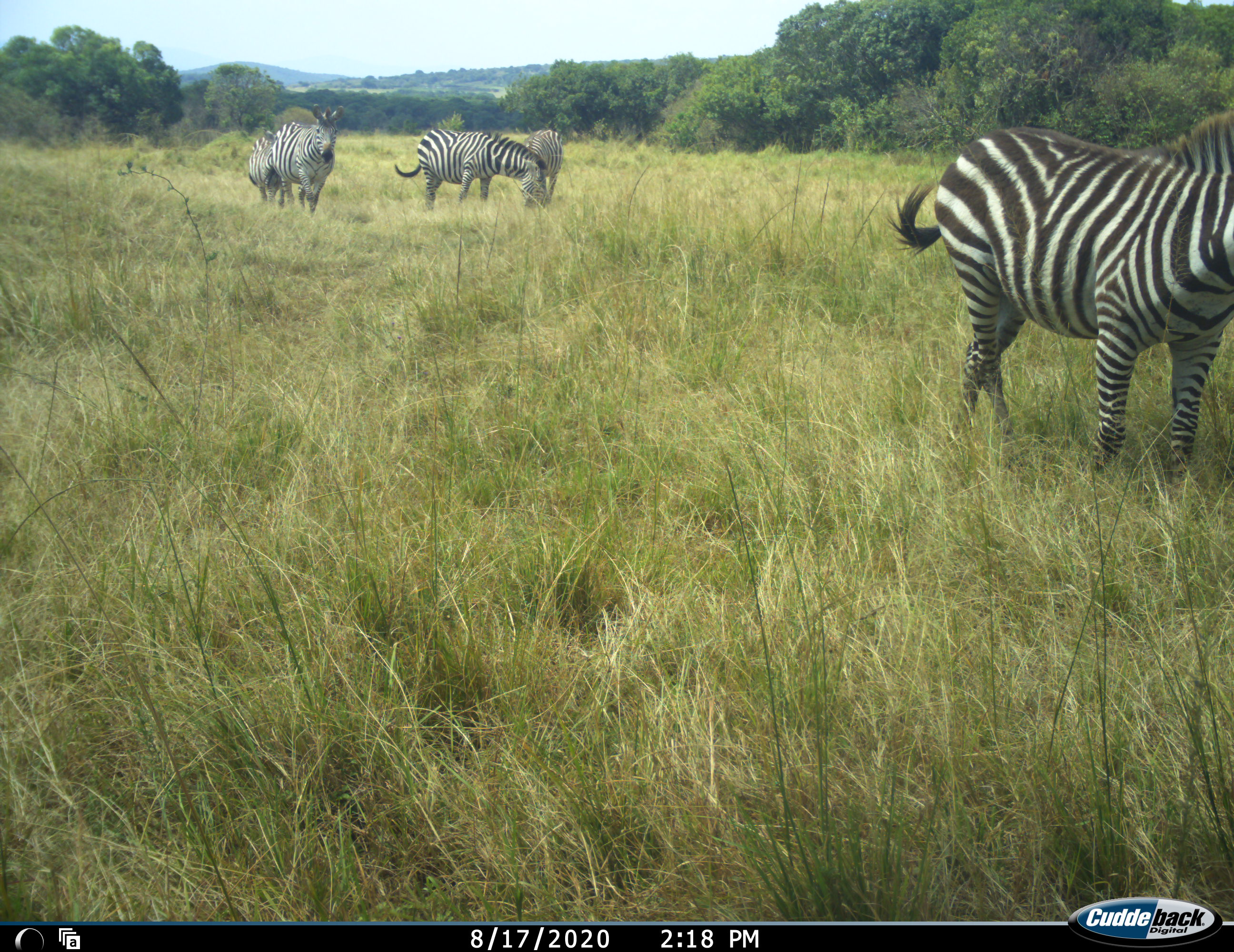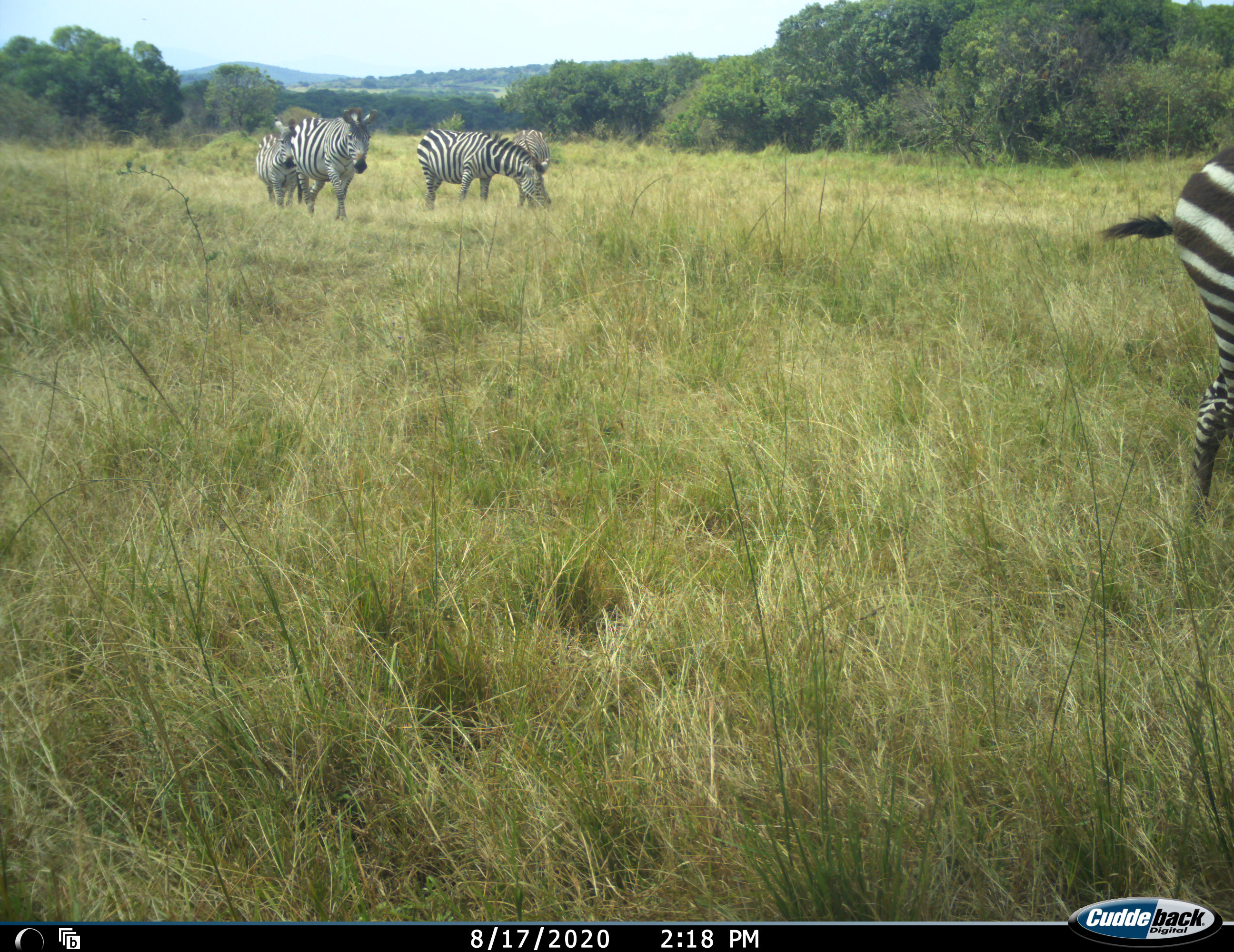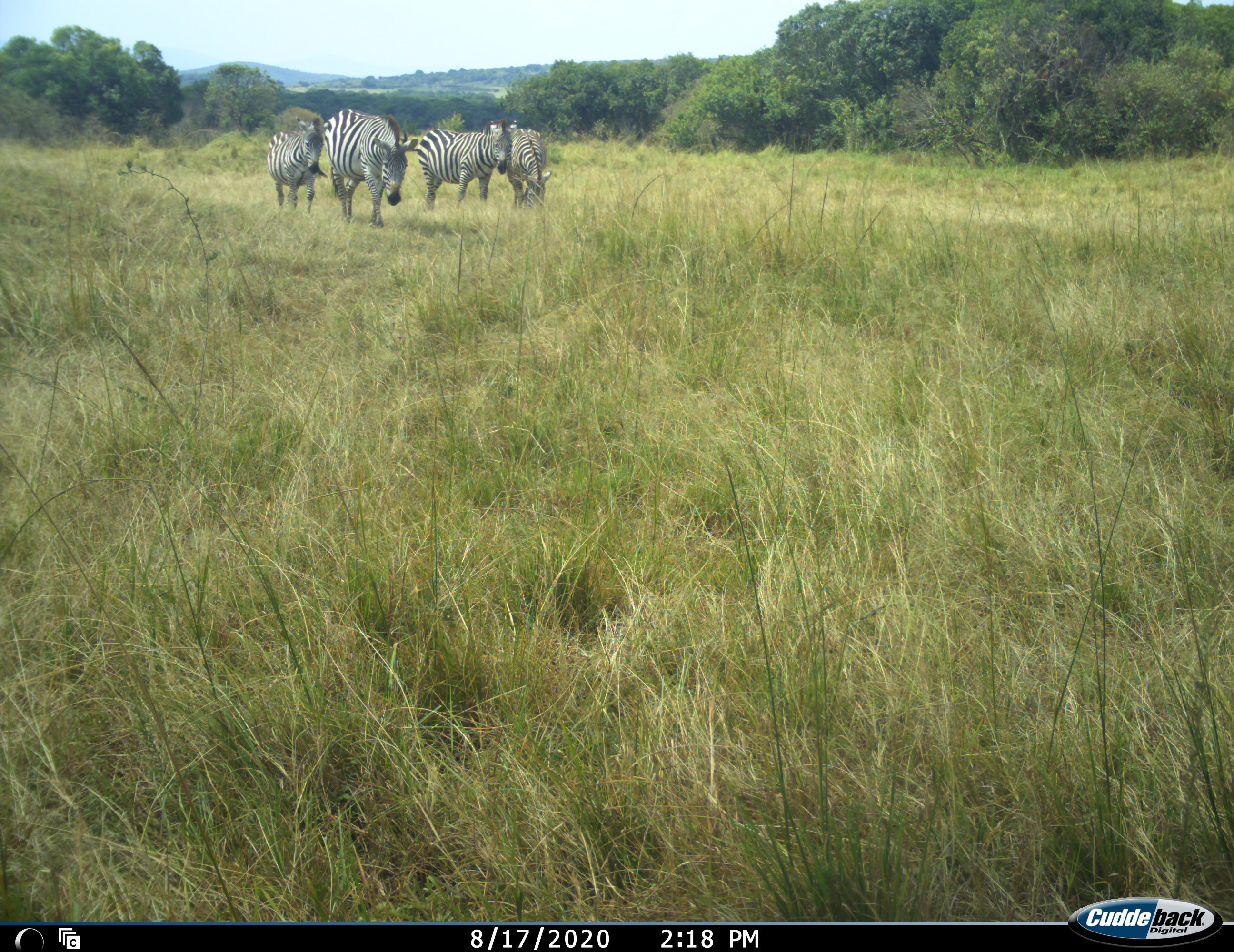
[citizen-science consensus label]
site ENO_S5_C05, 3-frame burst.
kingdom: Animalia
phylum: Chordata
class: Mammalia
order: Perissodactyla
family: Equidae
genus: Equus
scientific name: Equus quagga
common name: plains zebra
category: zebraplains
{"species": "zebraplains (plains zebra) (Equus quagga)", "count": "5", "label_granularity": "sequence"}